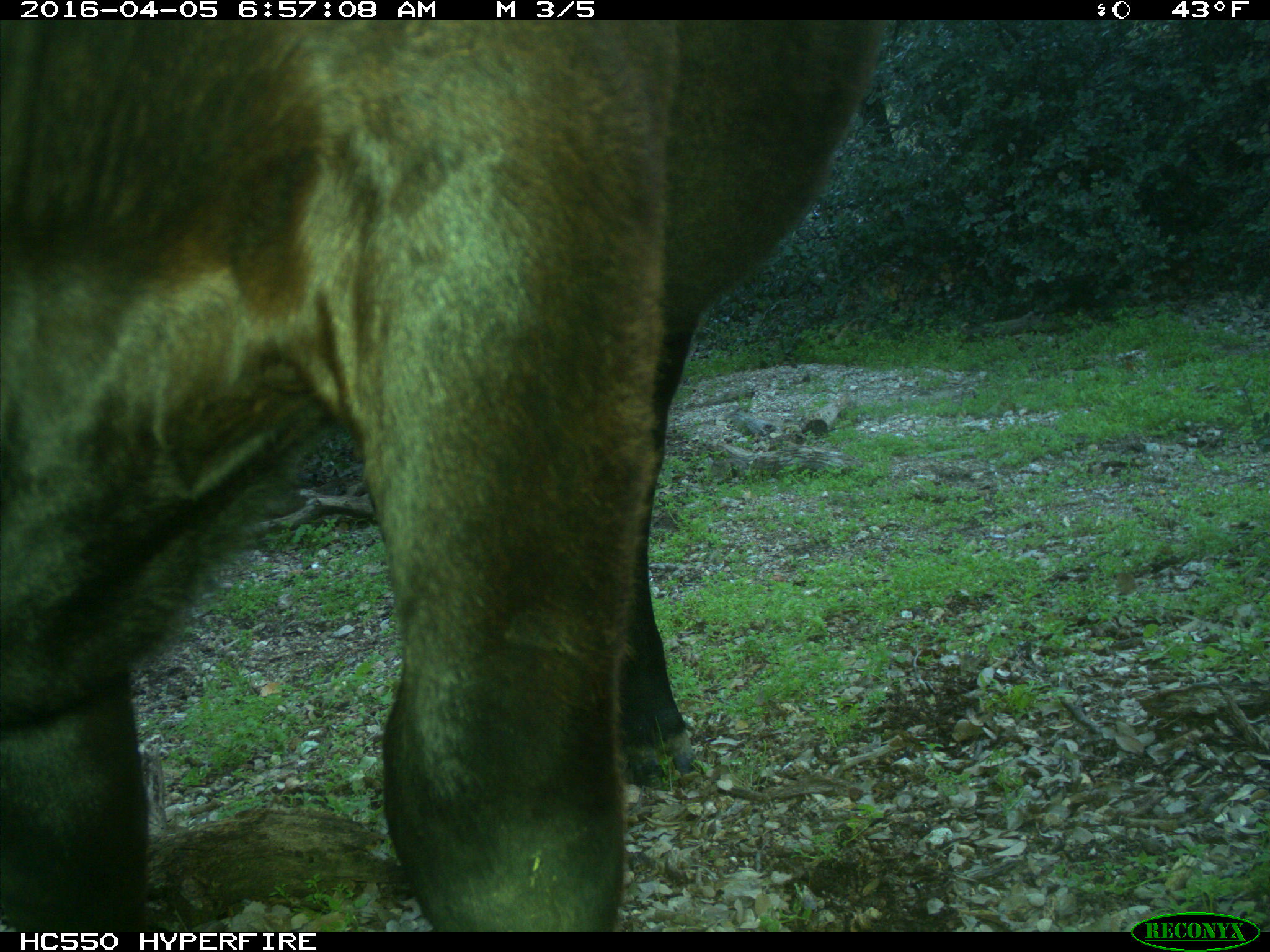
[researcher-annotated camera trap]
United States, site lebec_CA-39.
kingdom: Animalia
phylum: Chordata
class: Mammalia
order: Artiodactyla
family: Bovidae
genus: Bos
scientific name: Bos taurus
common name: domestic cow